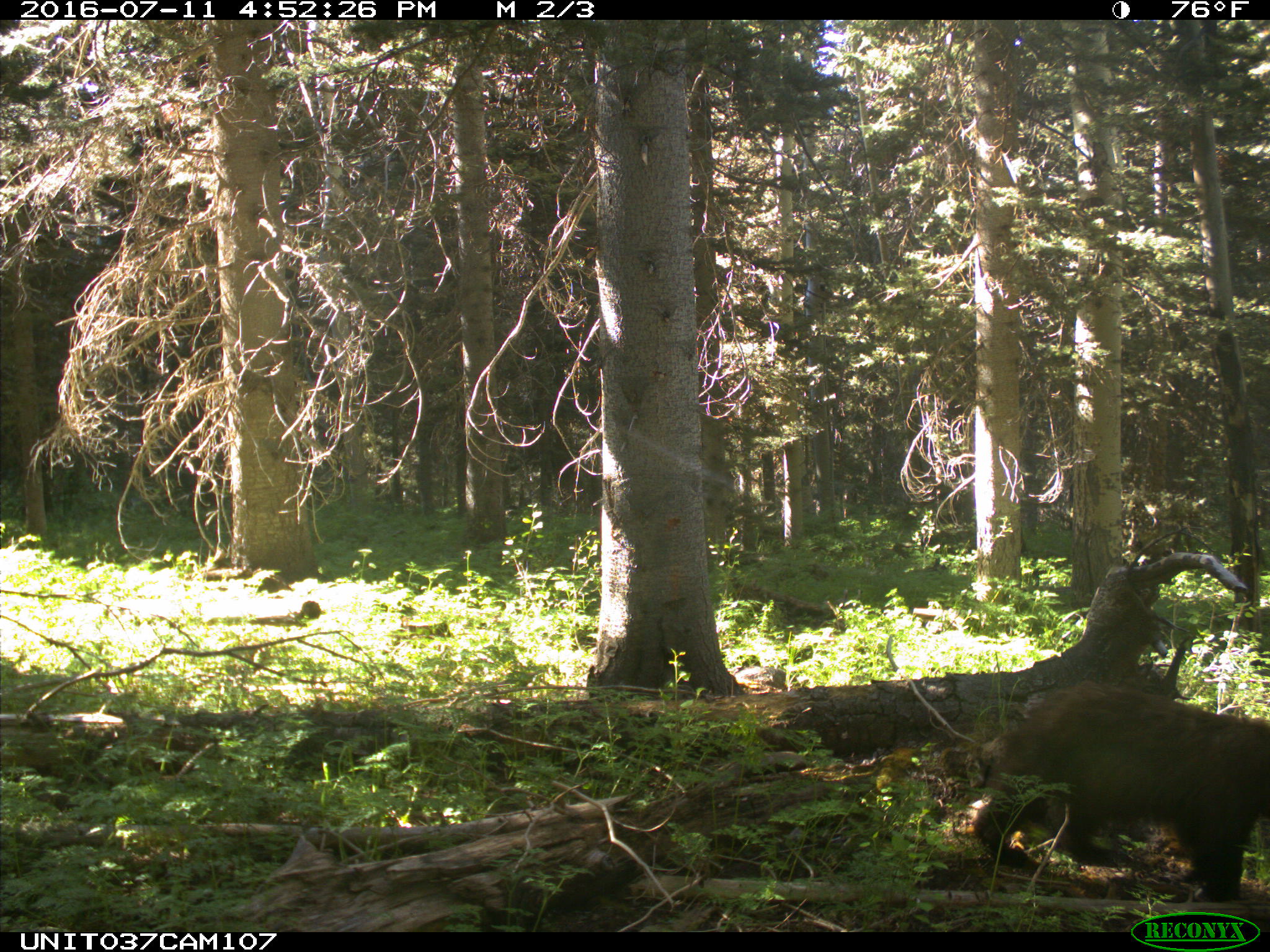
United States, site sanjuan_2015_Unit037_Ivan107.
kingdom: Animalia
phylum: Chordata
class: Mammalia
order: Carnivora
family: Ursidae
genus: Ursus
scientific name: Ursus americanus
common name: american black bear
Ursus americanus (american black bear).